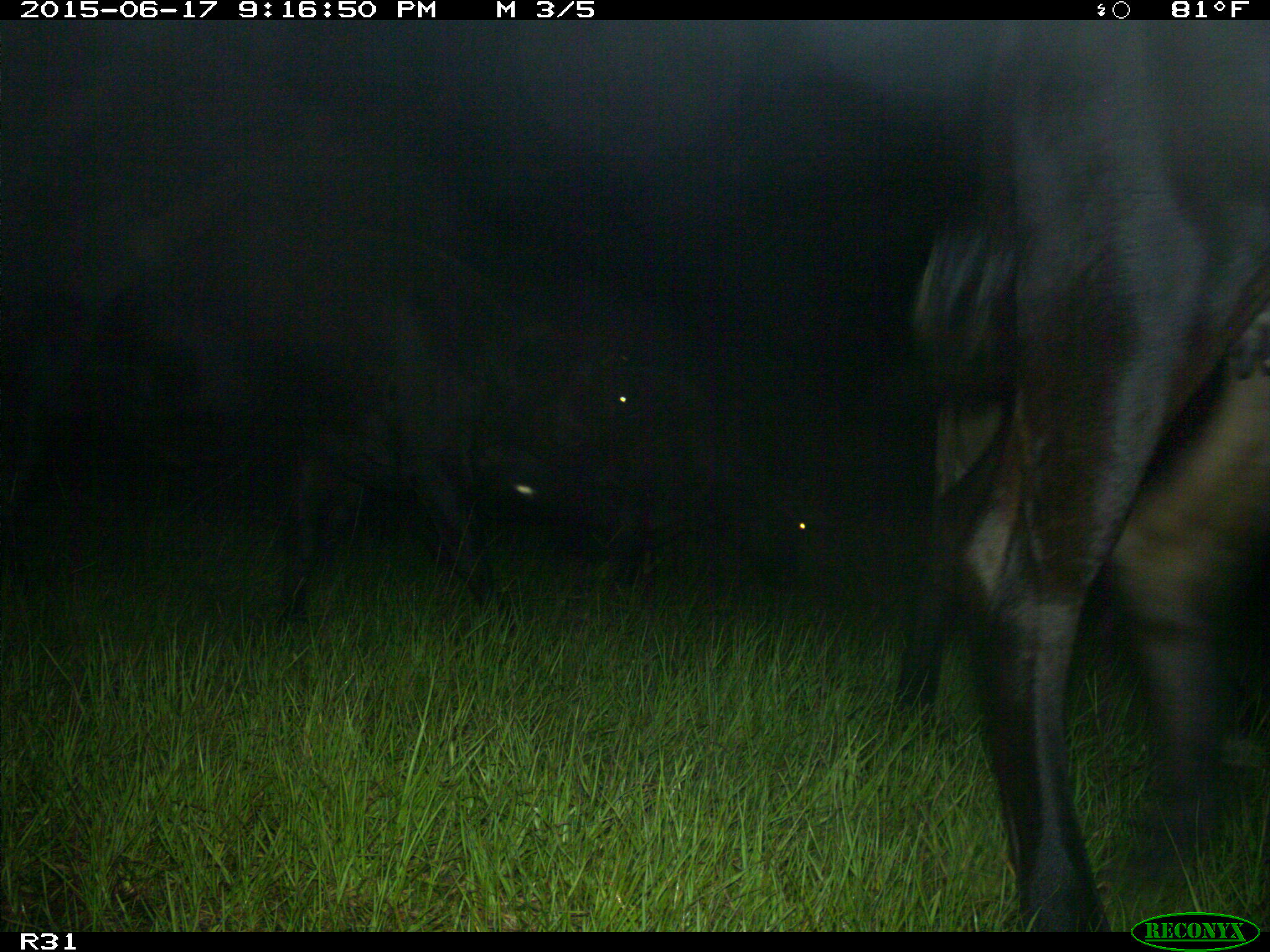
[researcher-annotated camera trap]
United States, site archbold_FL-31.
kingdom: Animalia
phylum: Chordata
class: Mammalia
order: Artiodactyla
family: Bovidae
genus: Bos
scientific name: Bos taurus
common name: domestic cow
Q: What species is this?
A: Bos taurus (domestic cow).